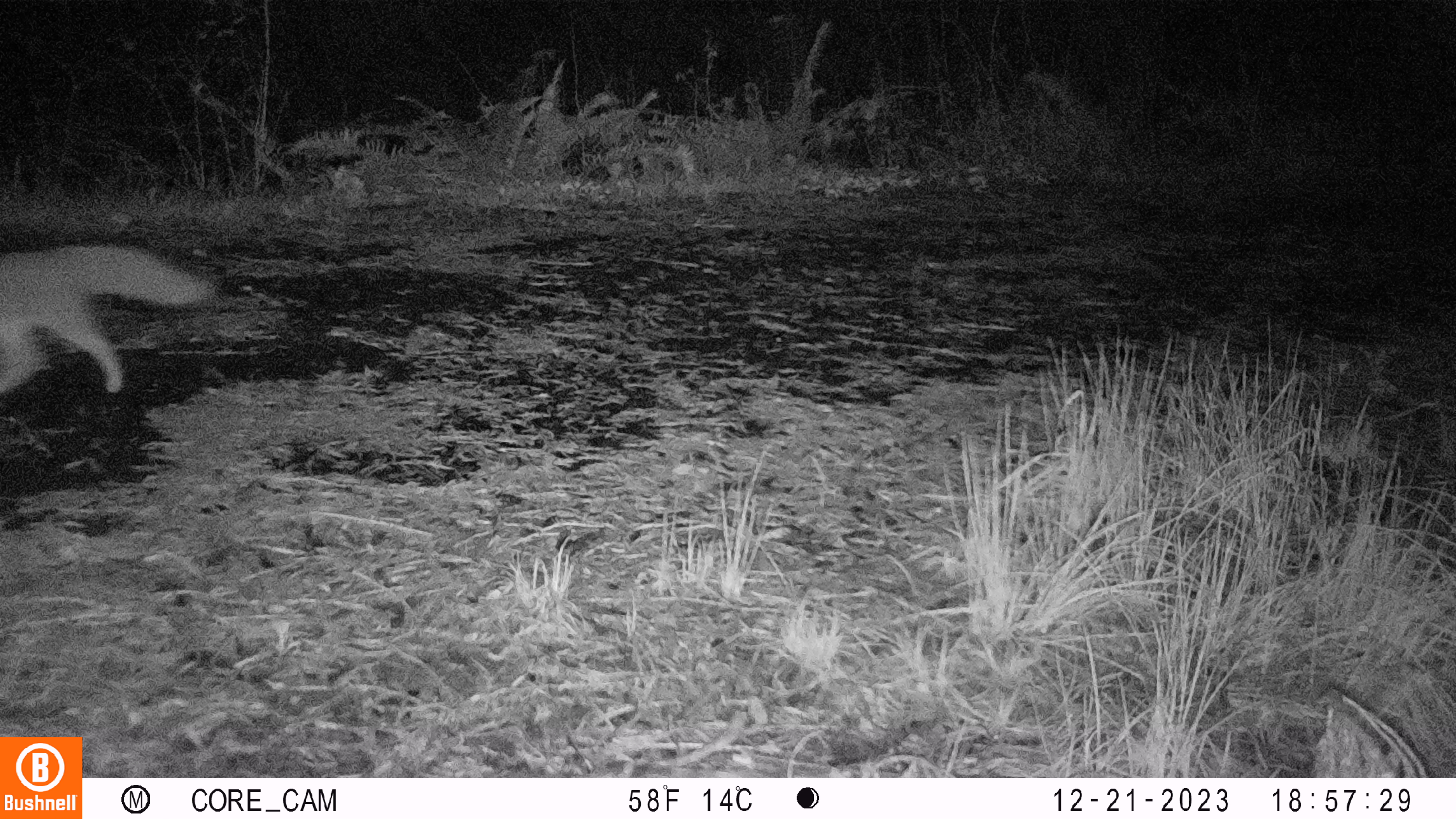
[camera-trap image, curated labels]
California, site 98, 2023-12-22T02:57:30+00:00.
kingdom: Animalia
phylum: Chordata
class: Mammalia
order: Carnivora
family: Canidae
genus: Urocyon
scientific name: Urocyon cinereoargenteus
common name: gray fox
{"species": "gray fox (Urocyon cinereoargenteus)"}